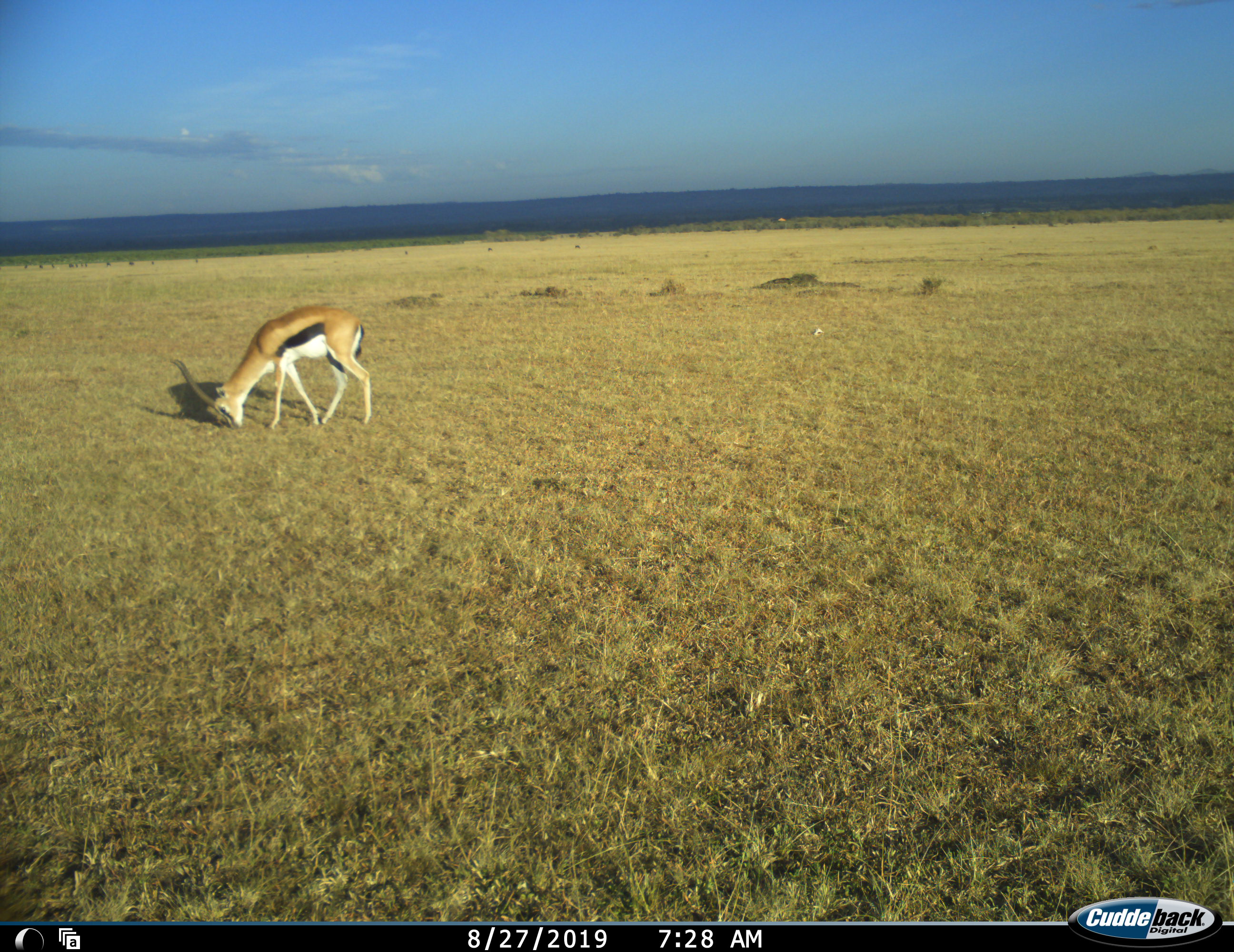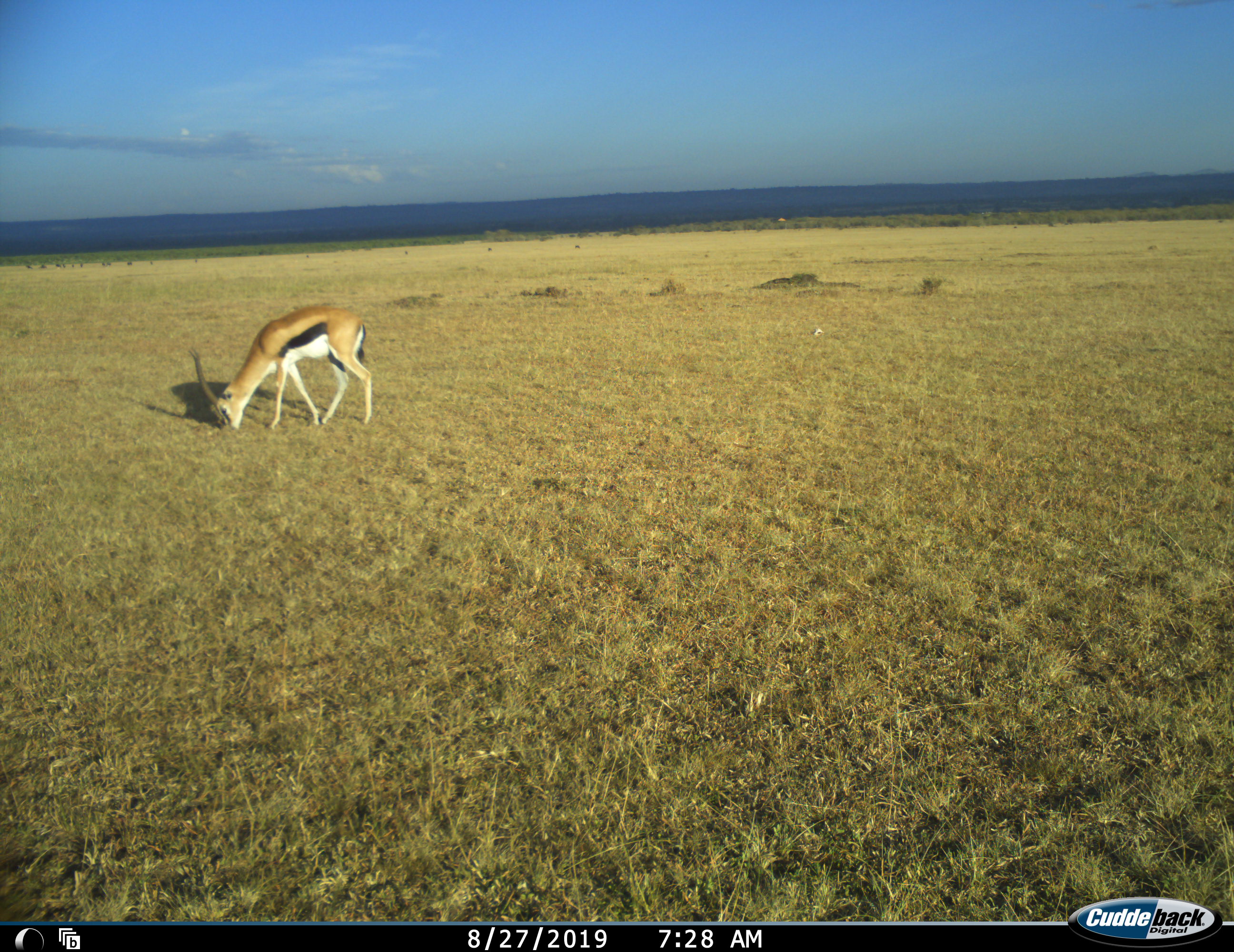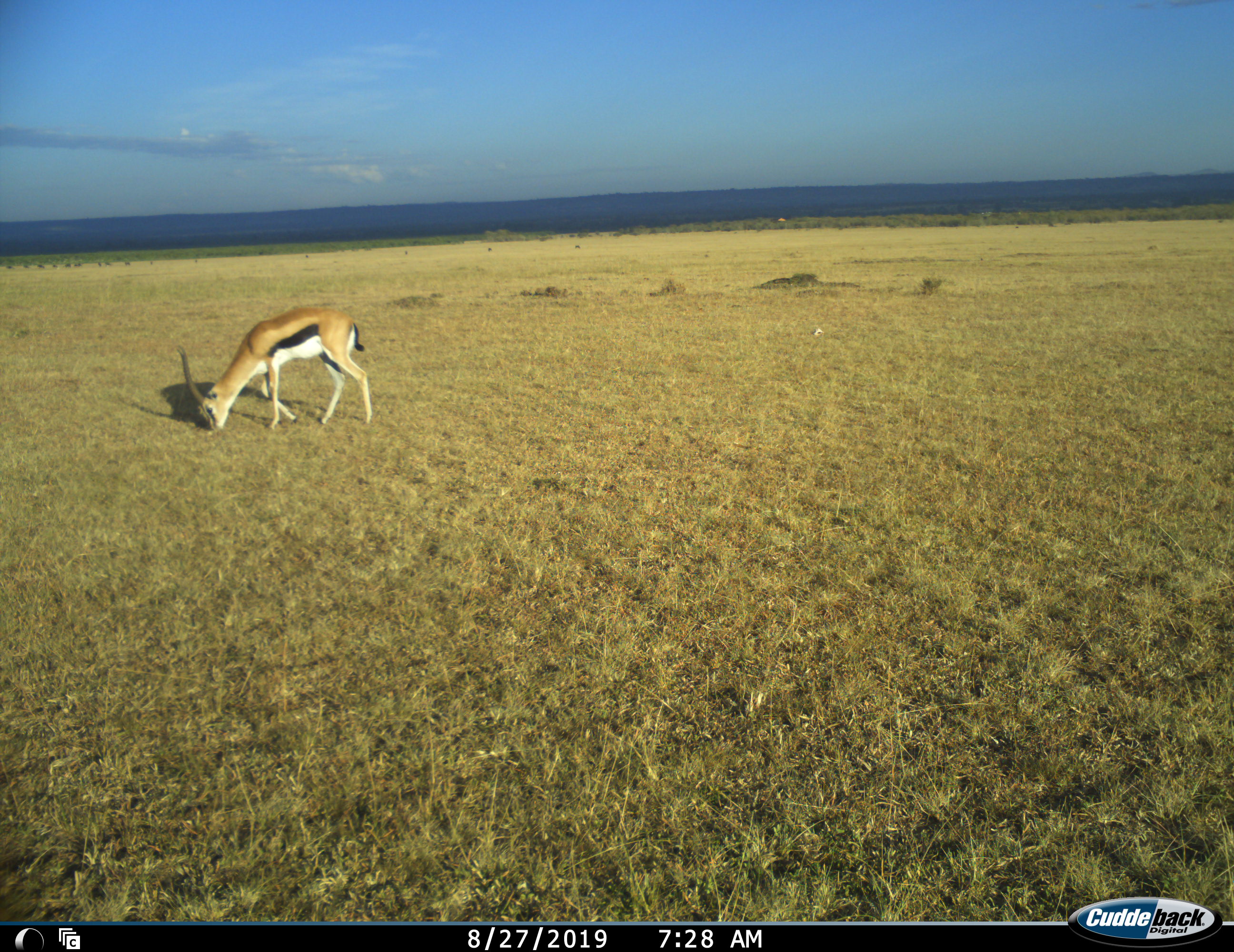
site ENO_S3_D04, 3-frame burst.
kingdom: Animalia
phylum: Chordata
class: Mammalia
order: Artiodactyla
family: Bovidae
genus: Eudorcas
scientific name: Eudorcas thomsonii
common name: thomson's gazelle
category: gazellethomsons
Gazellethomsons (thomson's gazelle) (Eudorcas thomsonii), count 1. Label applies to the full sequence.